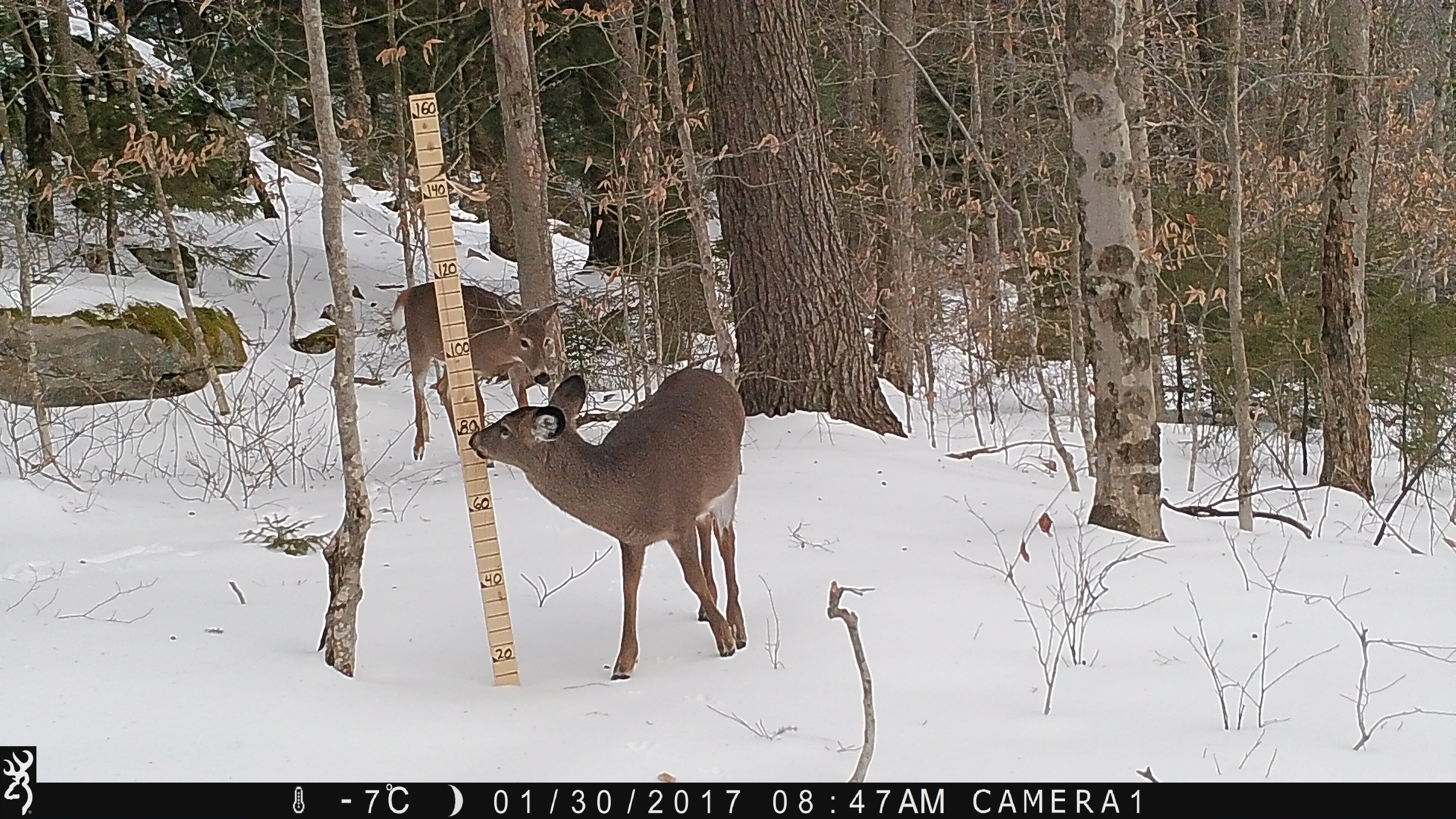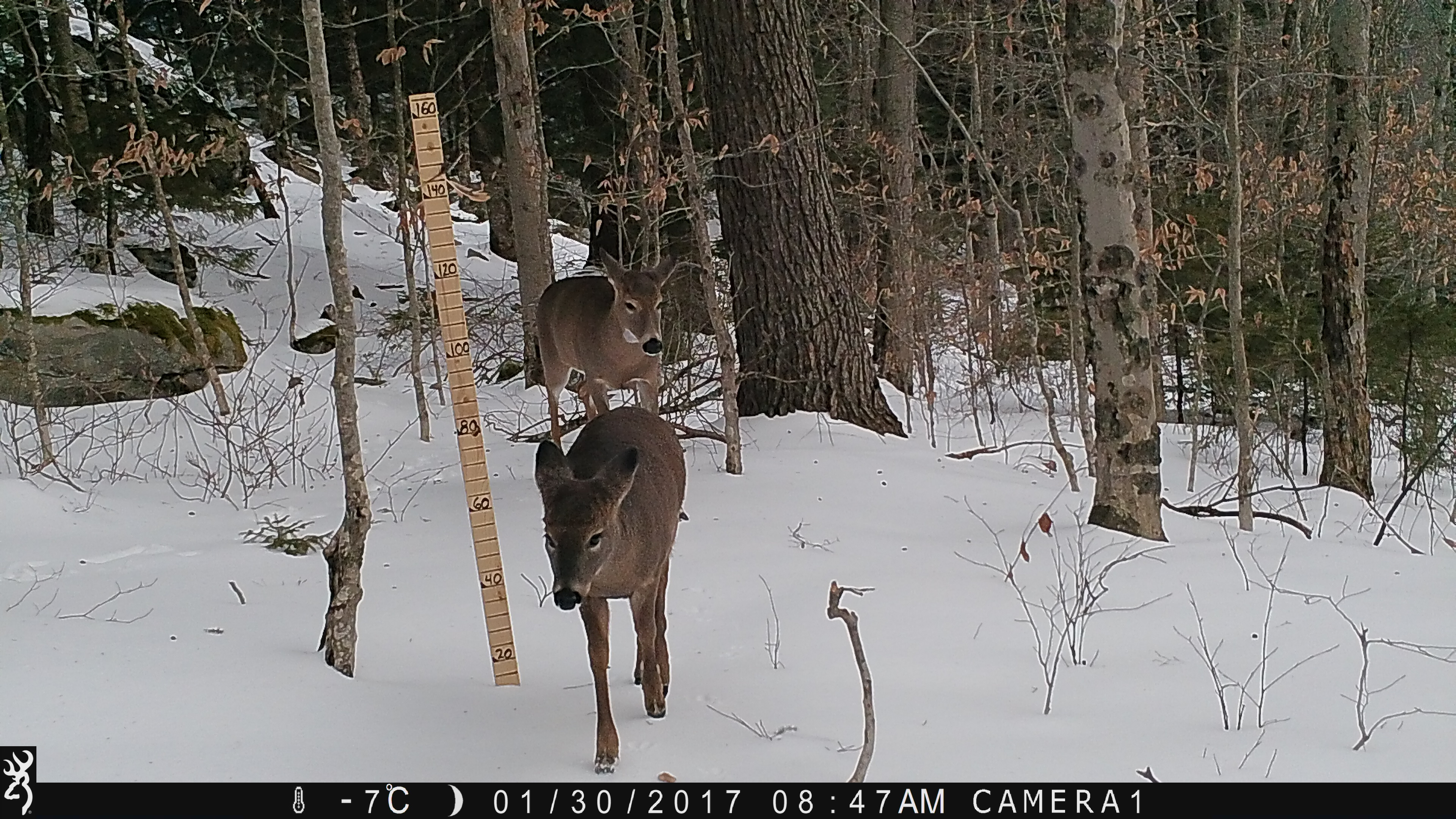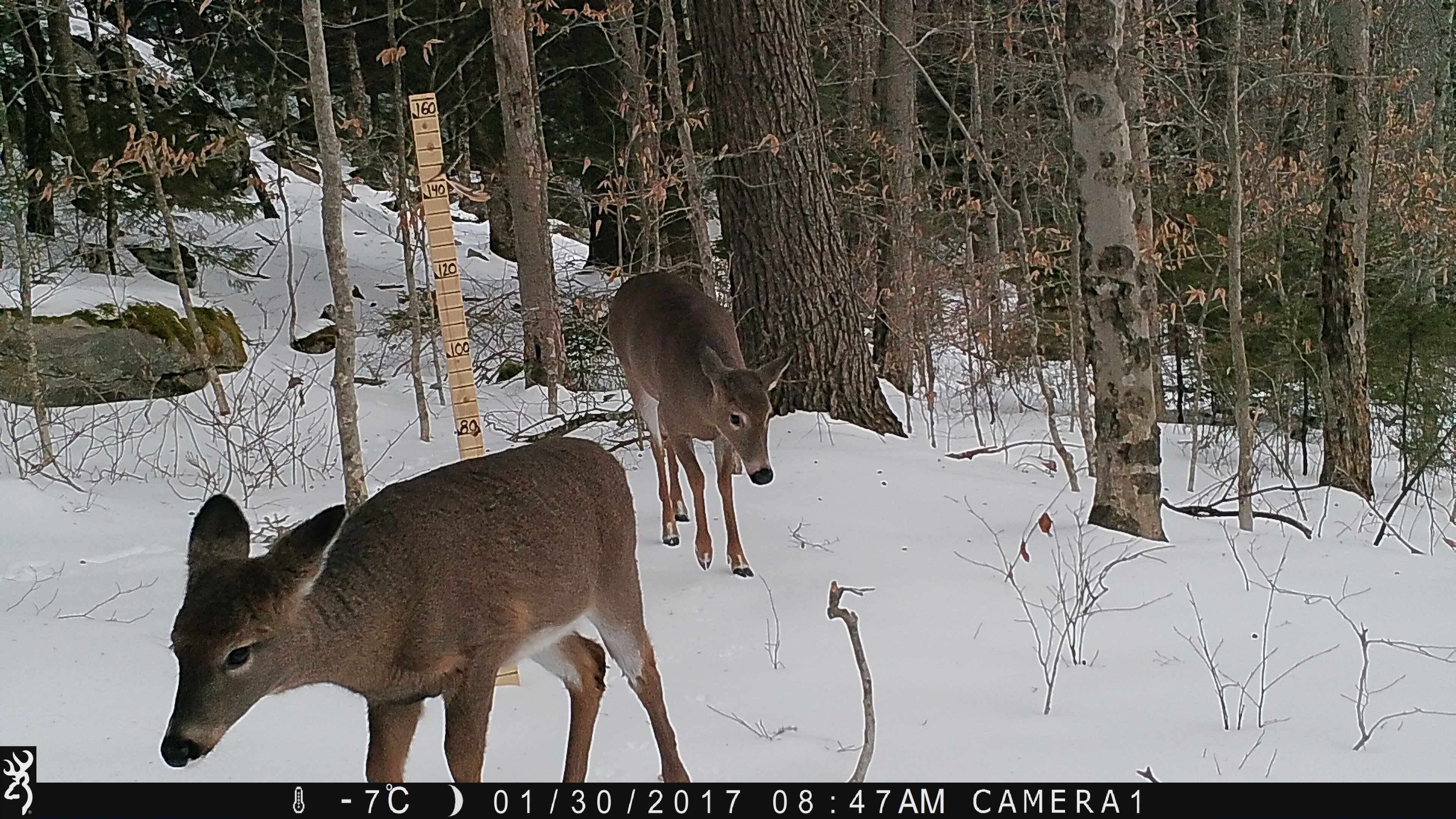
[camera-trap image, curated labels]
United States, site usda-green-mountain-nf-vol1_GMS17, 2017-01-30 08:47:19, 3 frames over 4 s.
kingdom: Animalia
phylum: Chordata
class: Mammalia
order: Artiodactyla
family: Cervidae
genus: Odocoileus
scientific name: Odocoileus virginianus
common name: white-tailed deer